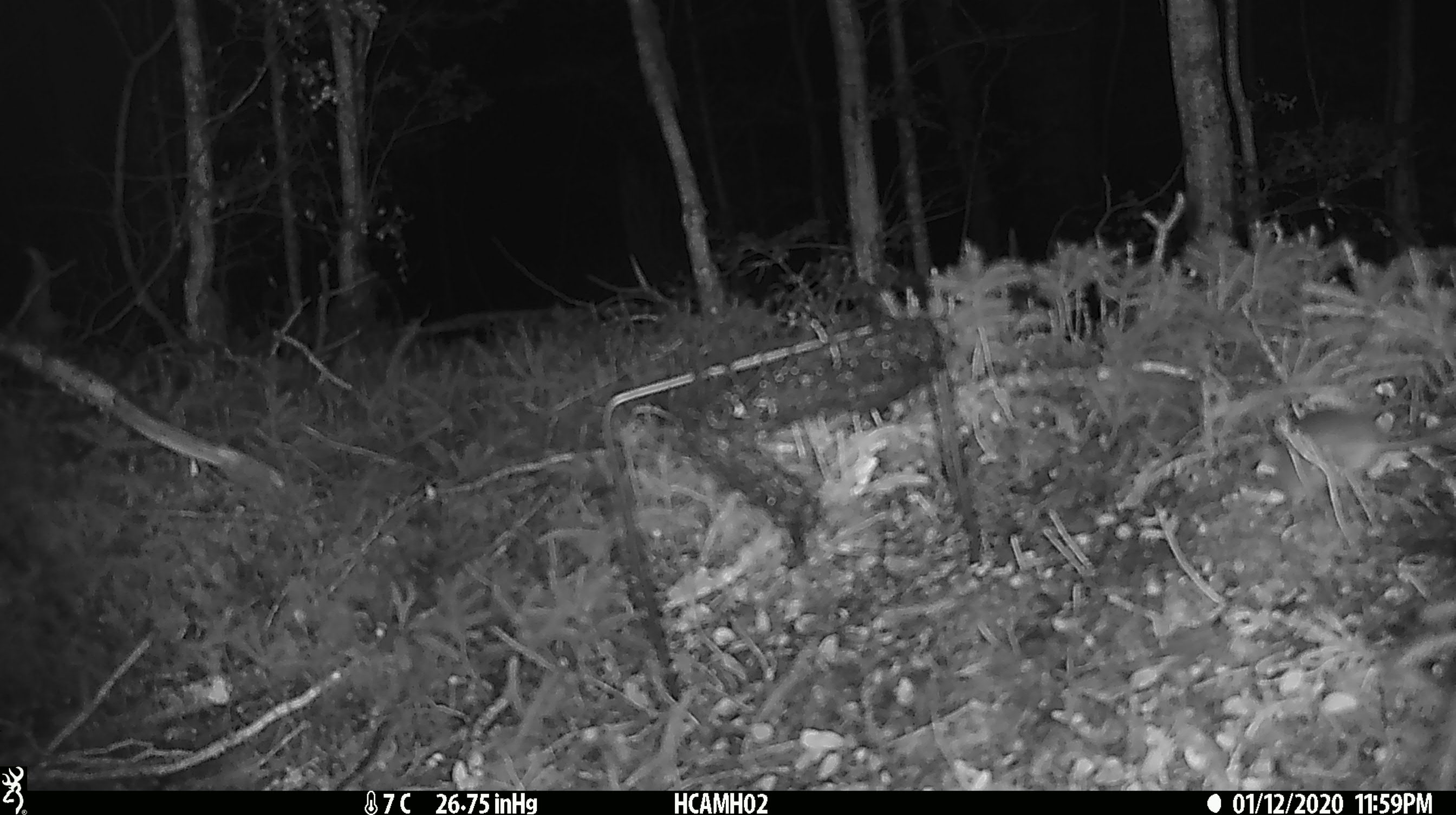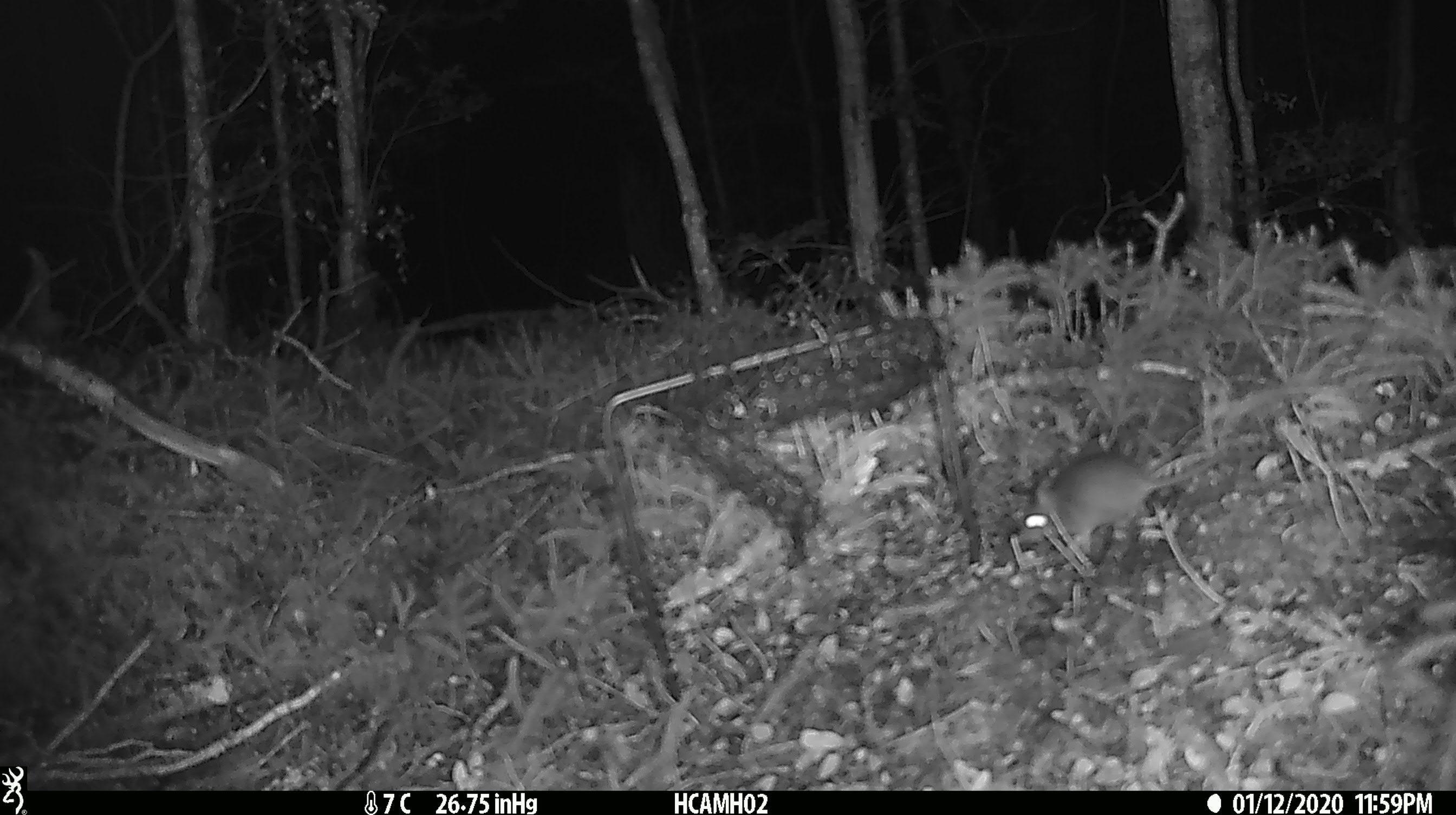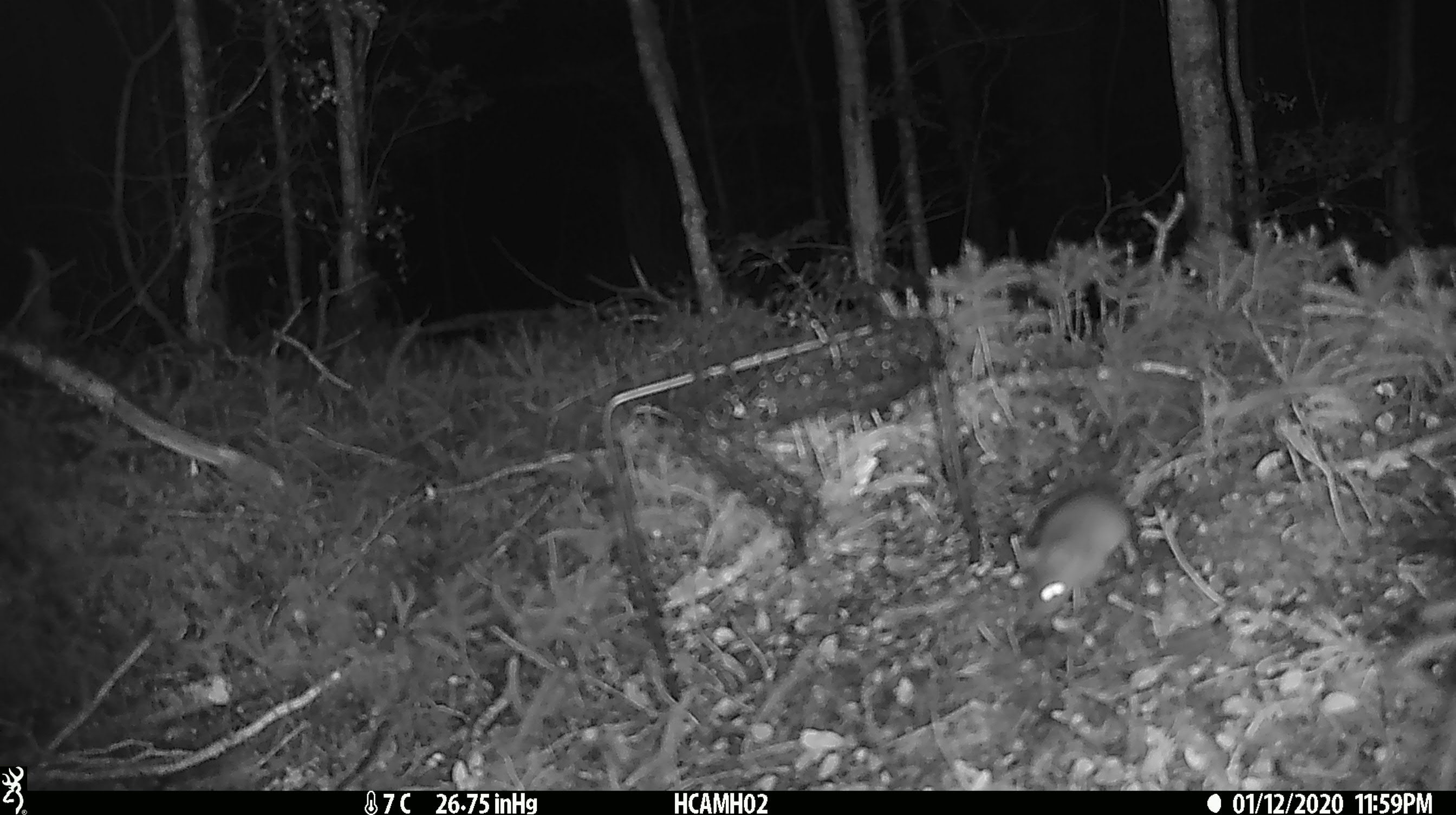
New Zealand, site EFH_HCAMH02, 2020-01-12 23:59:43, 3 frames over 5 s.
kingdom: Animalia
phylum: Chordata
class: Mammalia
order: Rodentia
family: Muridae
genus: Mus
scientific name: Mus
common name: mouse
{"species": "mouse (Mus)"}